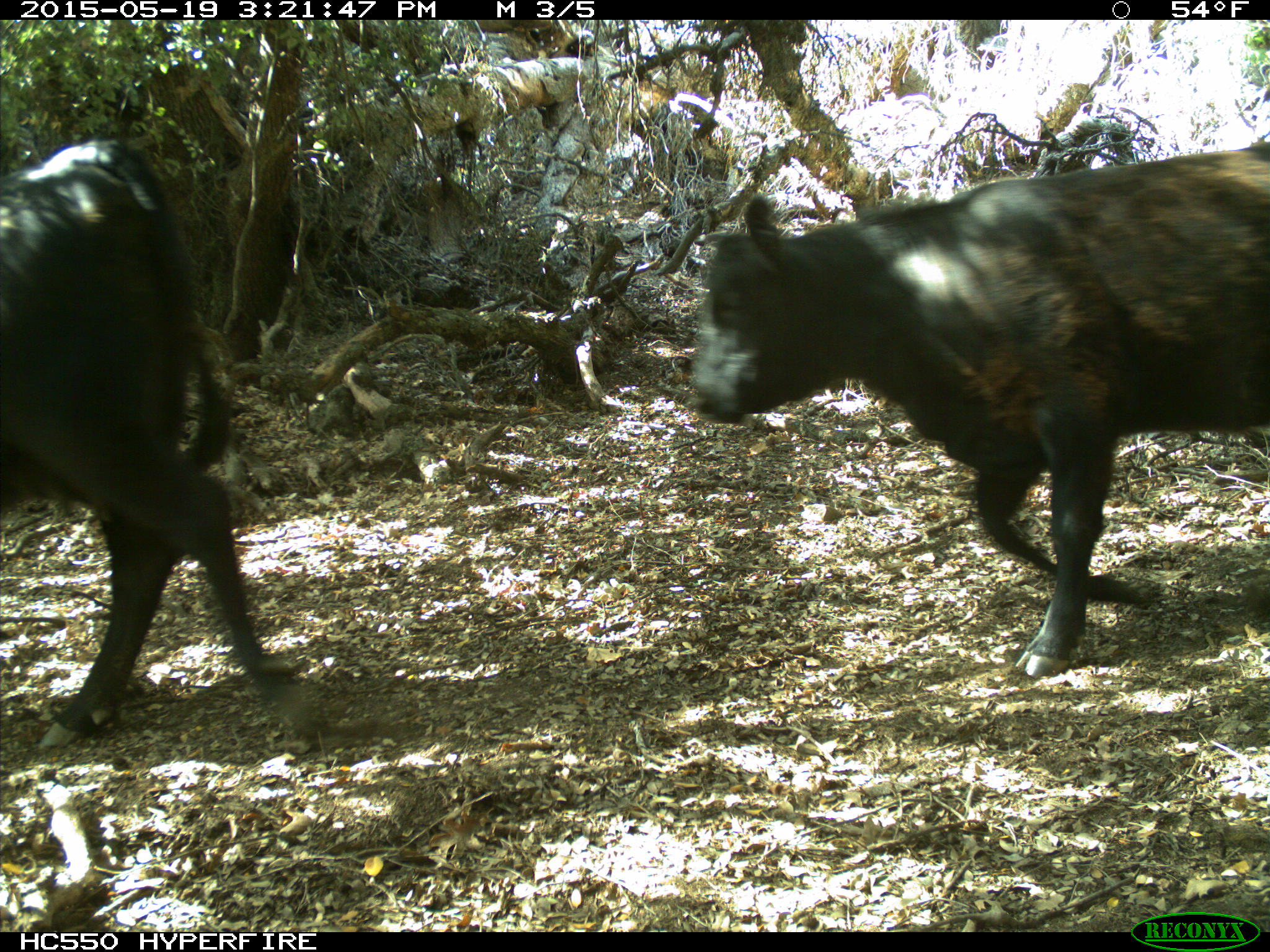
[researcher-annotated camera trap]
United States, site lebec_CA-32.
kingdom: Animalia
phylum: Chordata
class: Mammalia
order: Artiodactyla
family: Bovidae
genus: Bos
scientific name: Bos taurus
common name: domestic cow